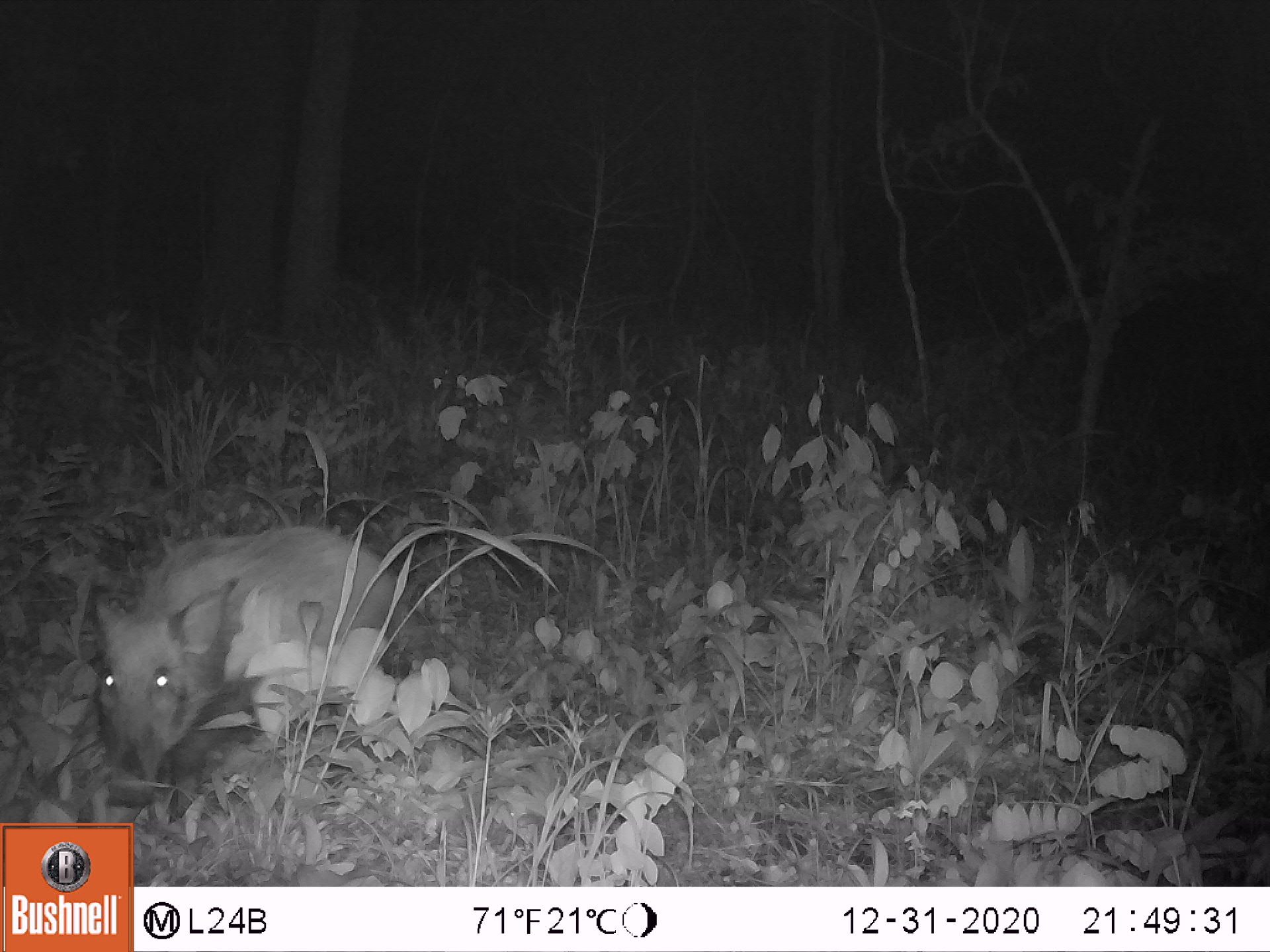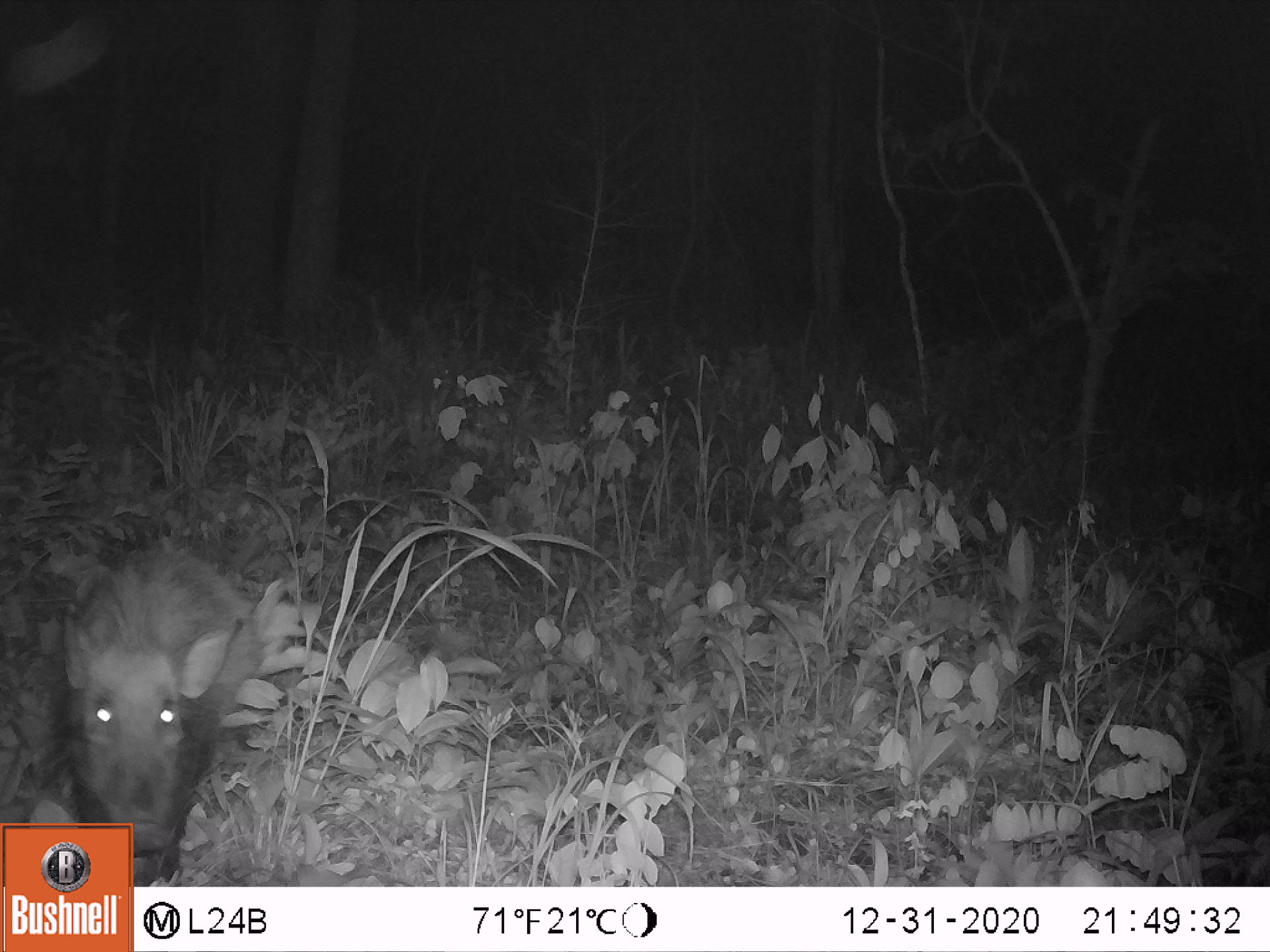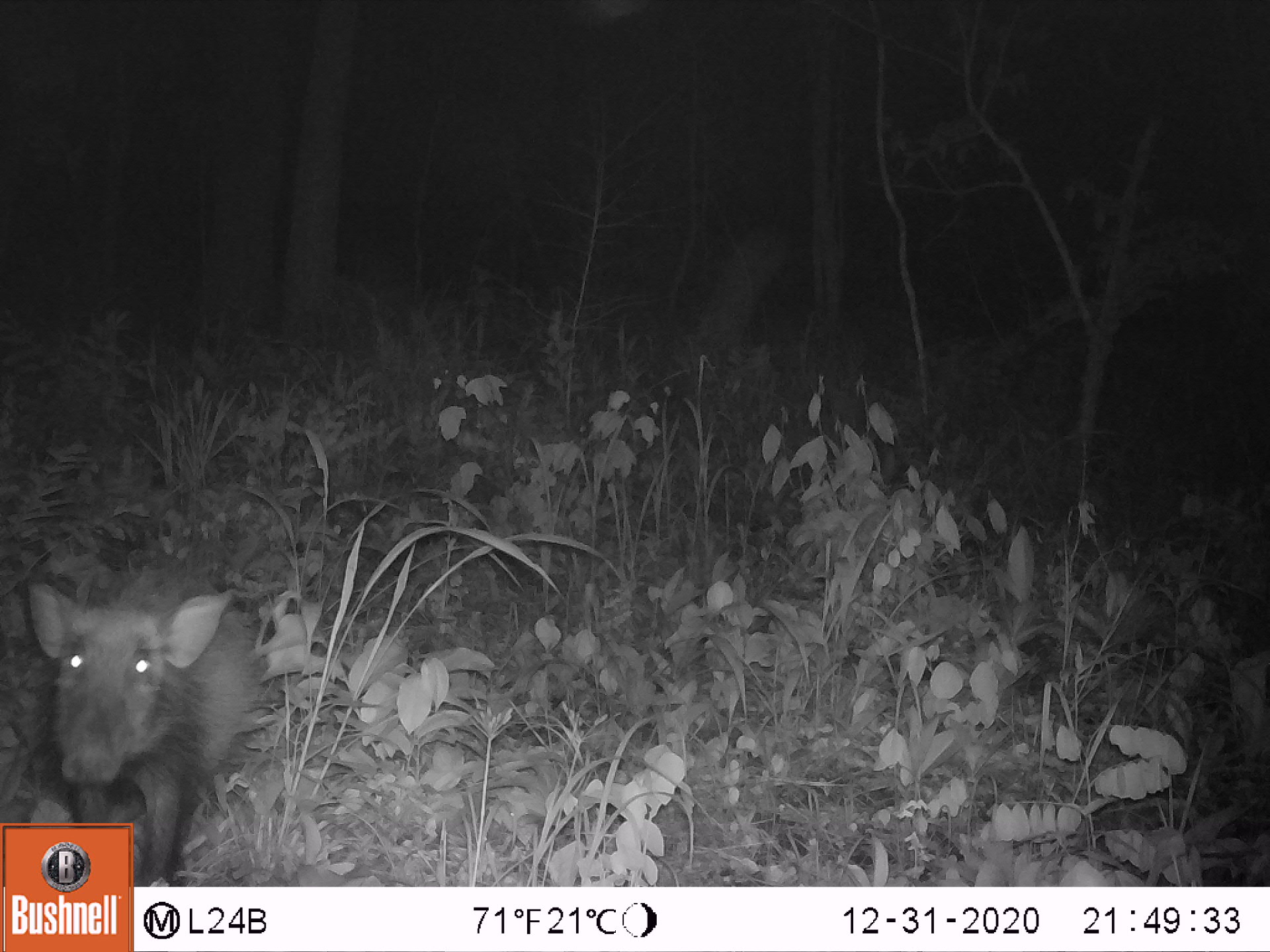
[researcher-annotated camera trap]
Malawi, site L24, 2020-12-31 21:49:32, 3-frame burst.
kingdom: Animalia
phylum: Chordata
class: Mammalia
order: Artiodactyla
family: Suidae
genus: Potamochoerus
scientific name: Potamochoerus larvatus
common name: bushpig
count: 1